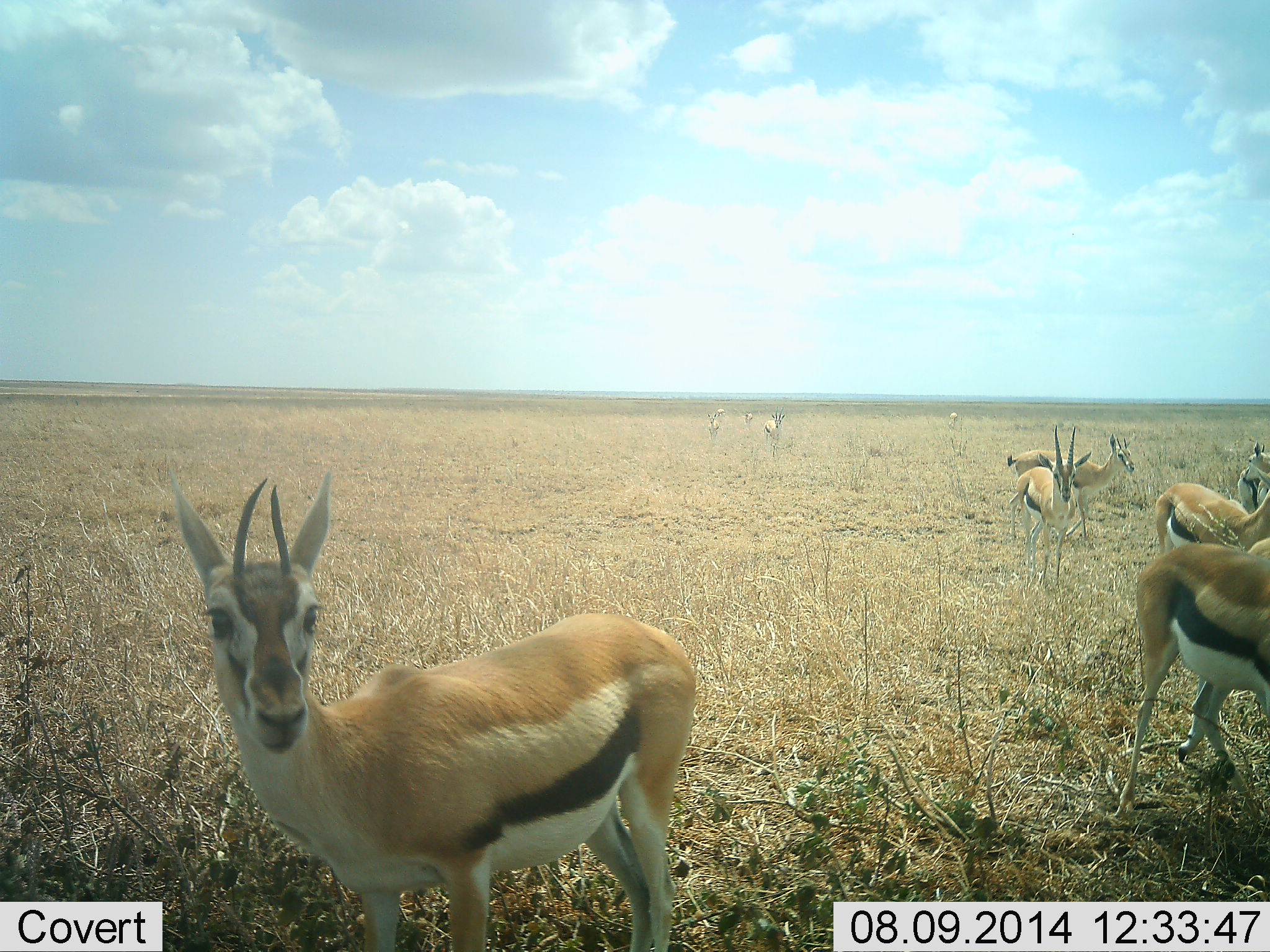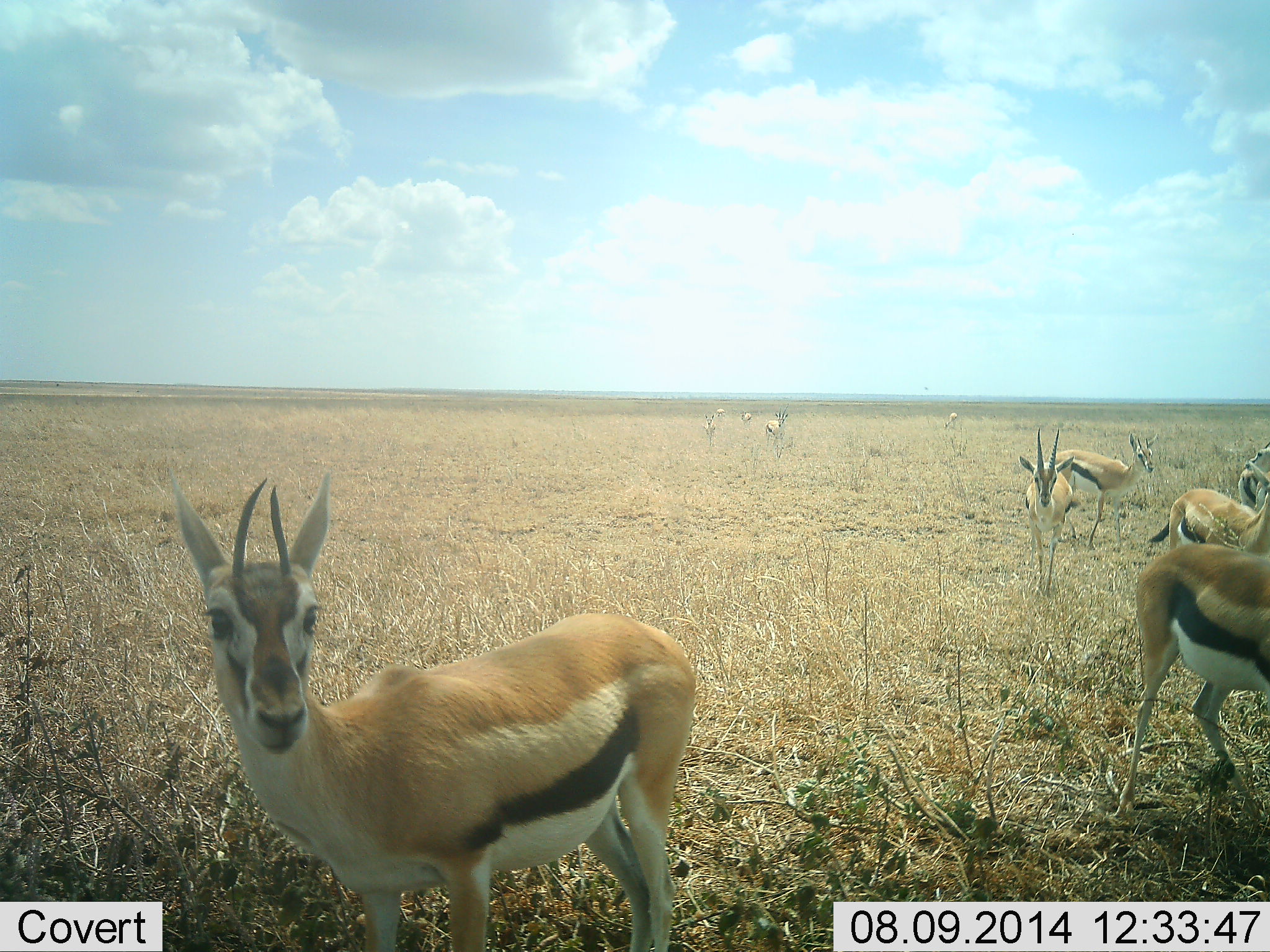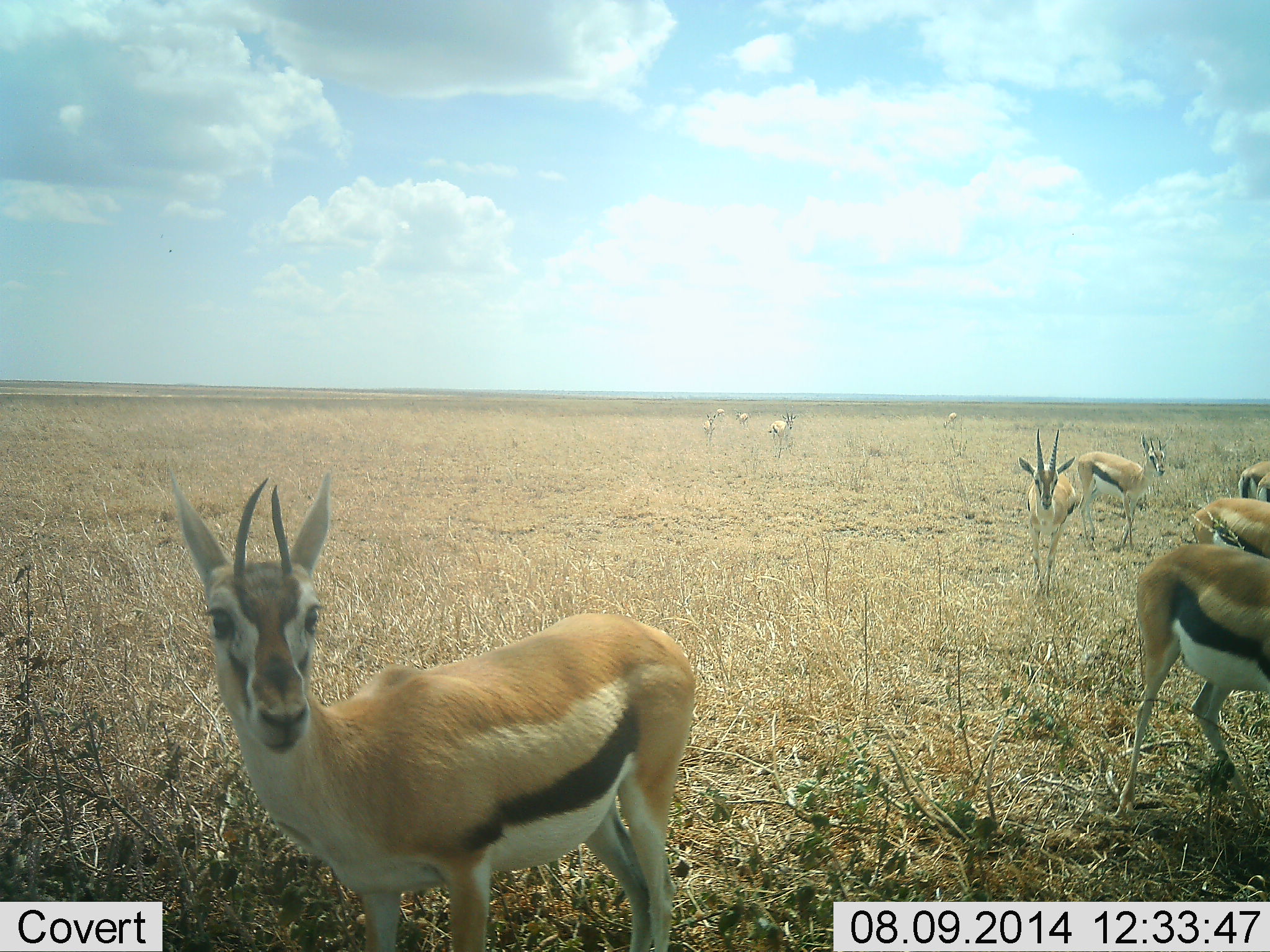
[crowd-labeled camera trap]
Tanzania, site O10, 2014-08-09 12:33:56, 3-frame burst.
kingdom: Animalia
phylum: Chordata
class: Mammalia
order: Artiodactyla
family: Bovidae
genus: Eudorcas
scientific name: Eudorcas thomsonii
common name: thomson's gazelle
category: gazellethomsons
Gazellethomsons (thomson's gazelle) (Eudorcas thomsonii), count 10. Behavior (volunteer vote fractions): standing 60%, resting 0%, moving 100%, interacting 0%. Young present (vote fraction): 0%. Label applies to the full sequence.